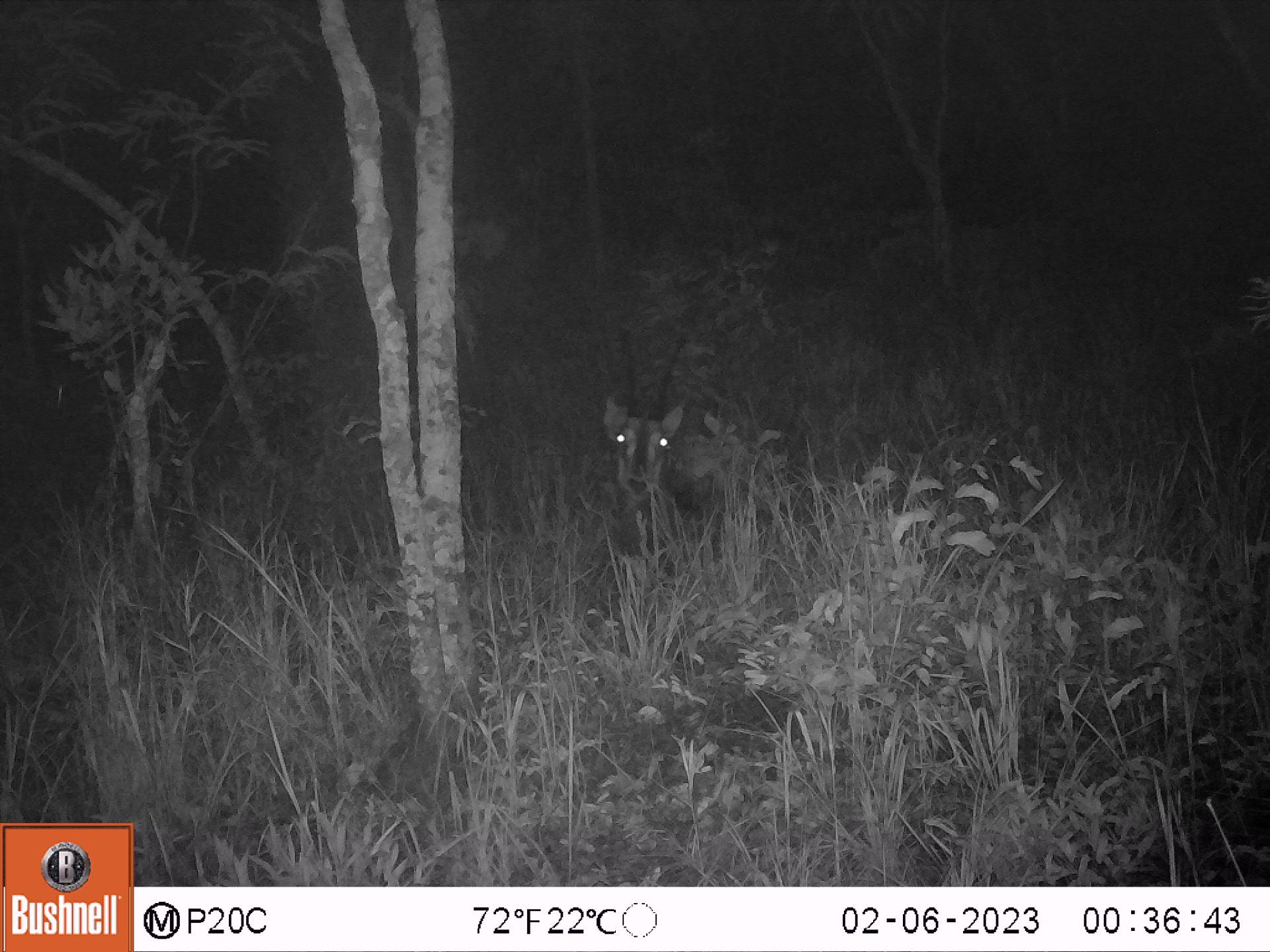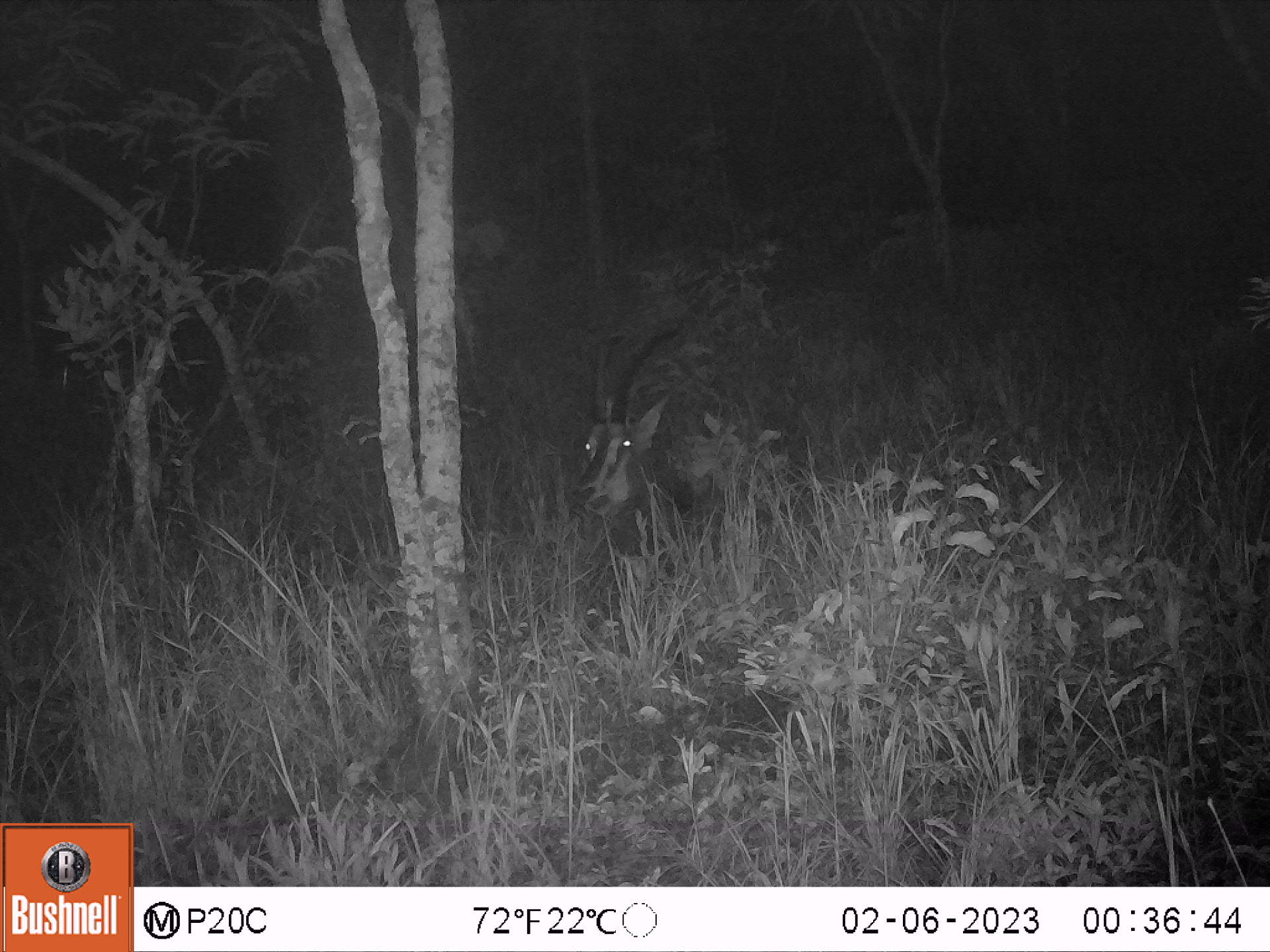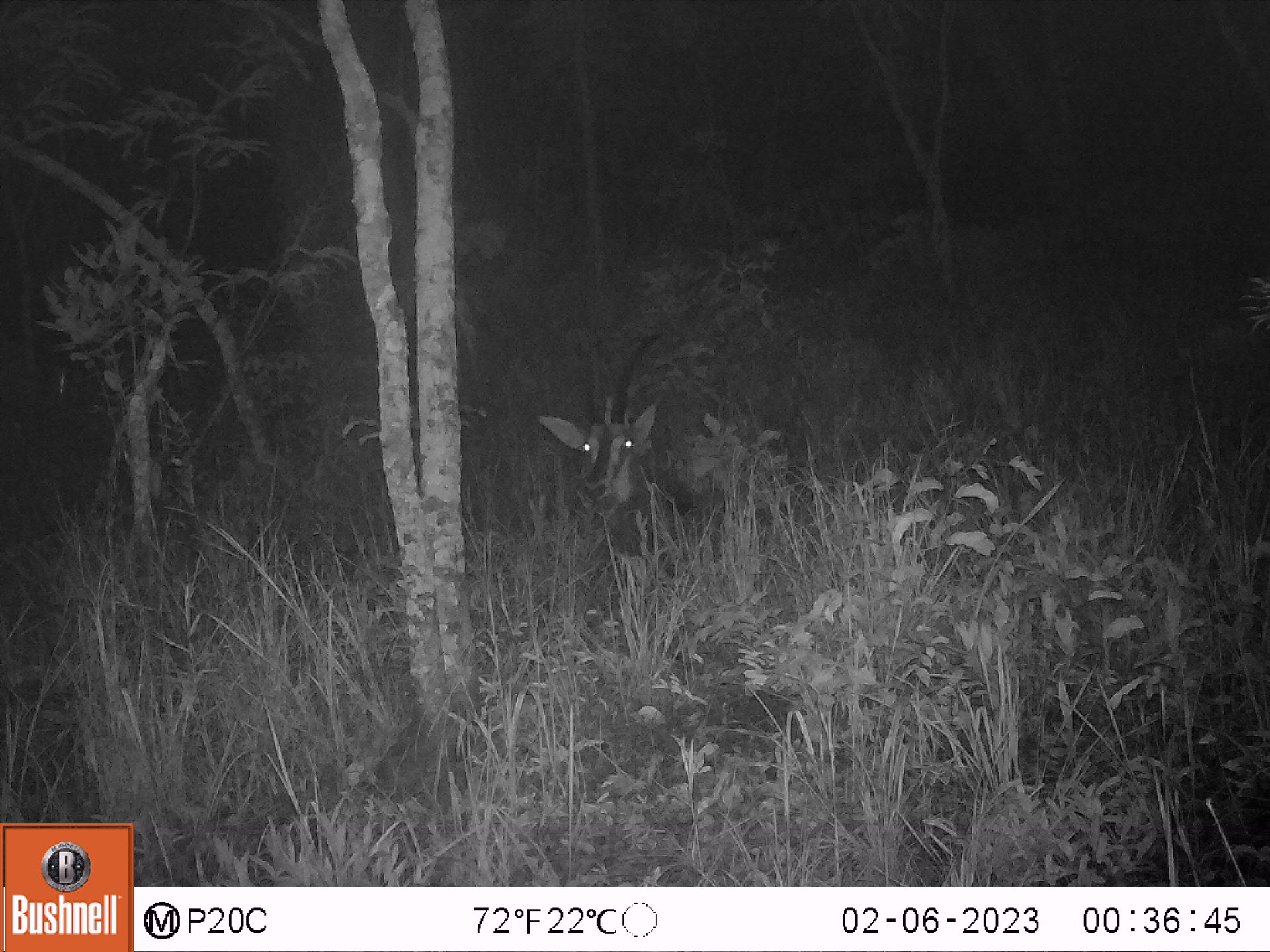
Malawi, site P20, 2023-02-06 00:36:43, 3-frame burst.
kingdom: Animalia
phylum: Chordata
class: Mammalia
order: Artiodactyla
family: Bovidae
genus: Hippotragus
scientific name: Hippotragus niger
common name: sable antelope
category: sable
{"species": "sable (sable antelope) (Hippotragus niger)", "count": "1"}